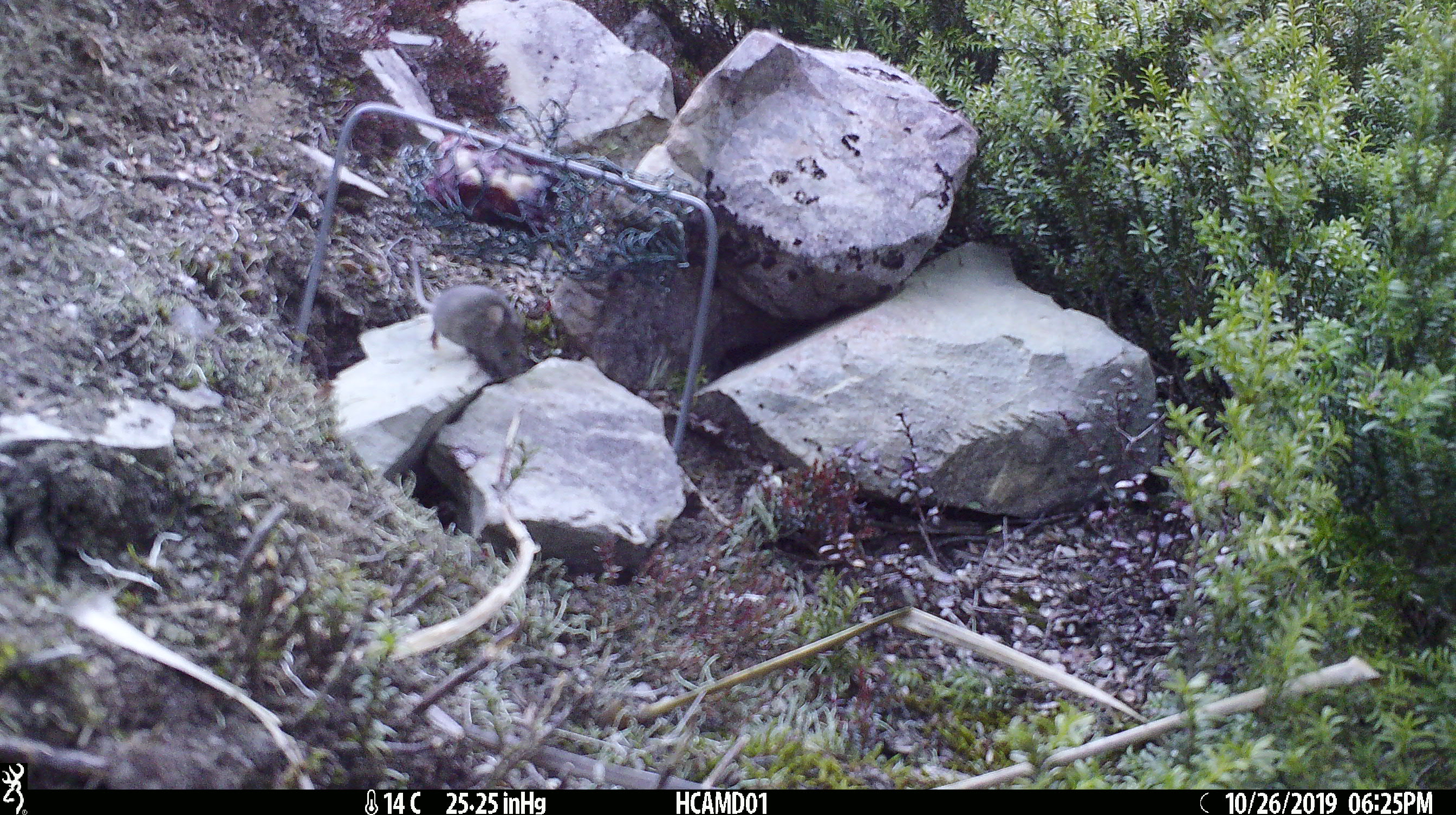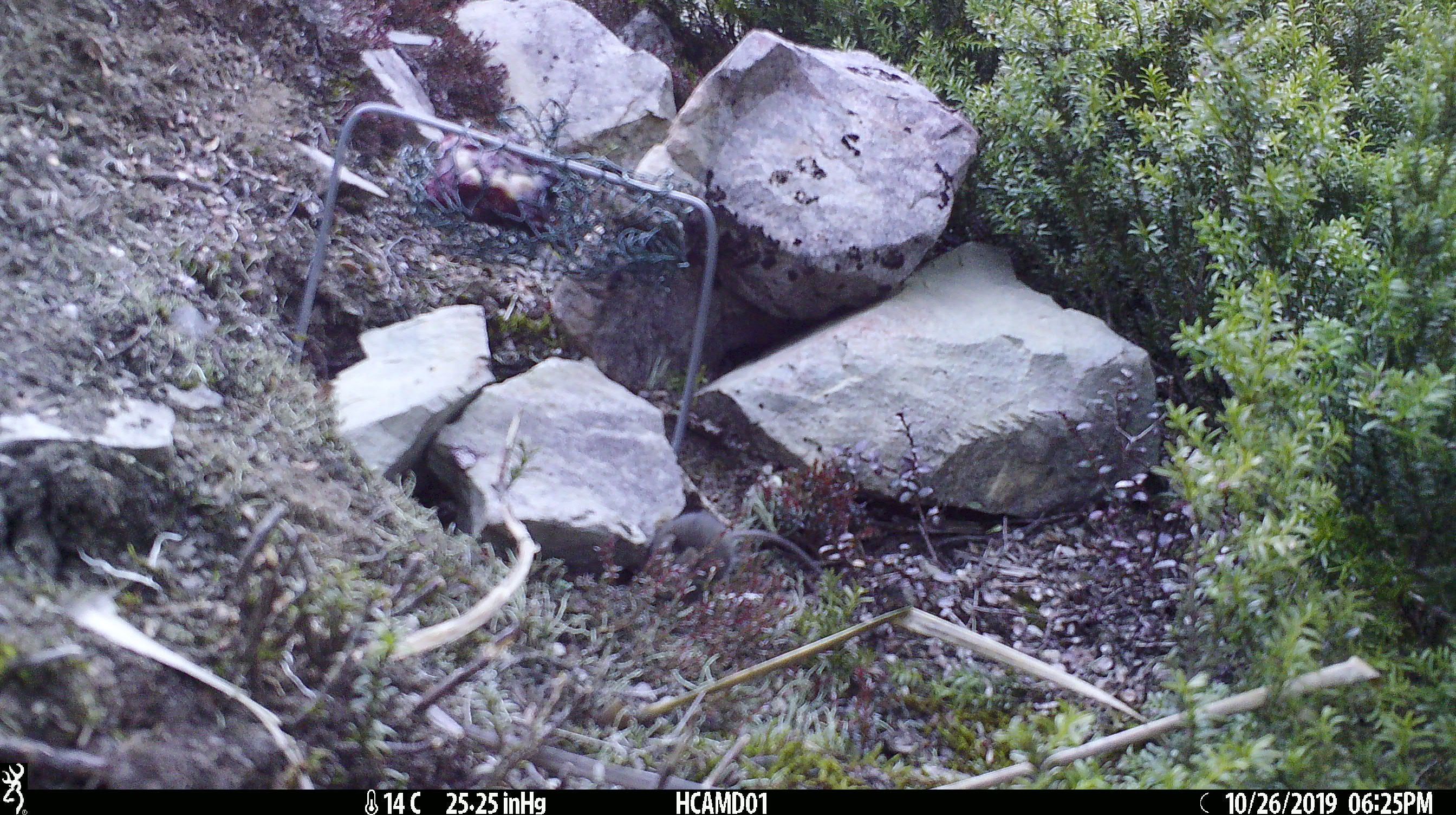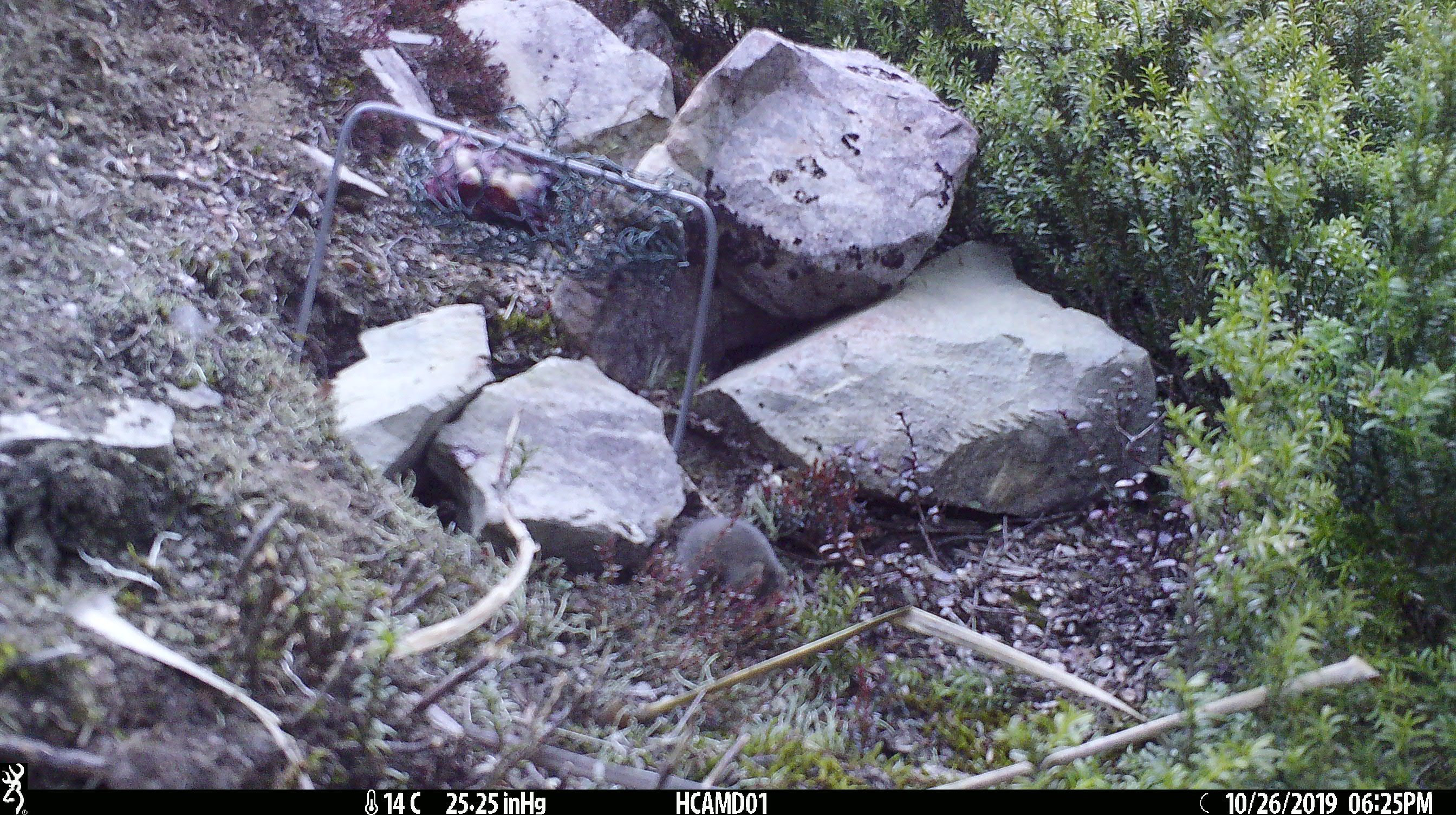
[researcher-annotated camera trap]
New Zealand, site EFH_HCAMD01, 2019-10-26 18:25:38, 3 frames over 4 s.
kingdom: Animalia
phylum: Chordata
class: Mammalia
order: Rodentia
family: Muridae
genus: Mus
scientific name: Mus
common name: mouse